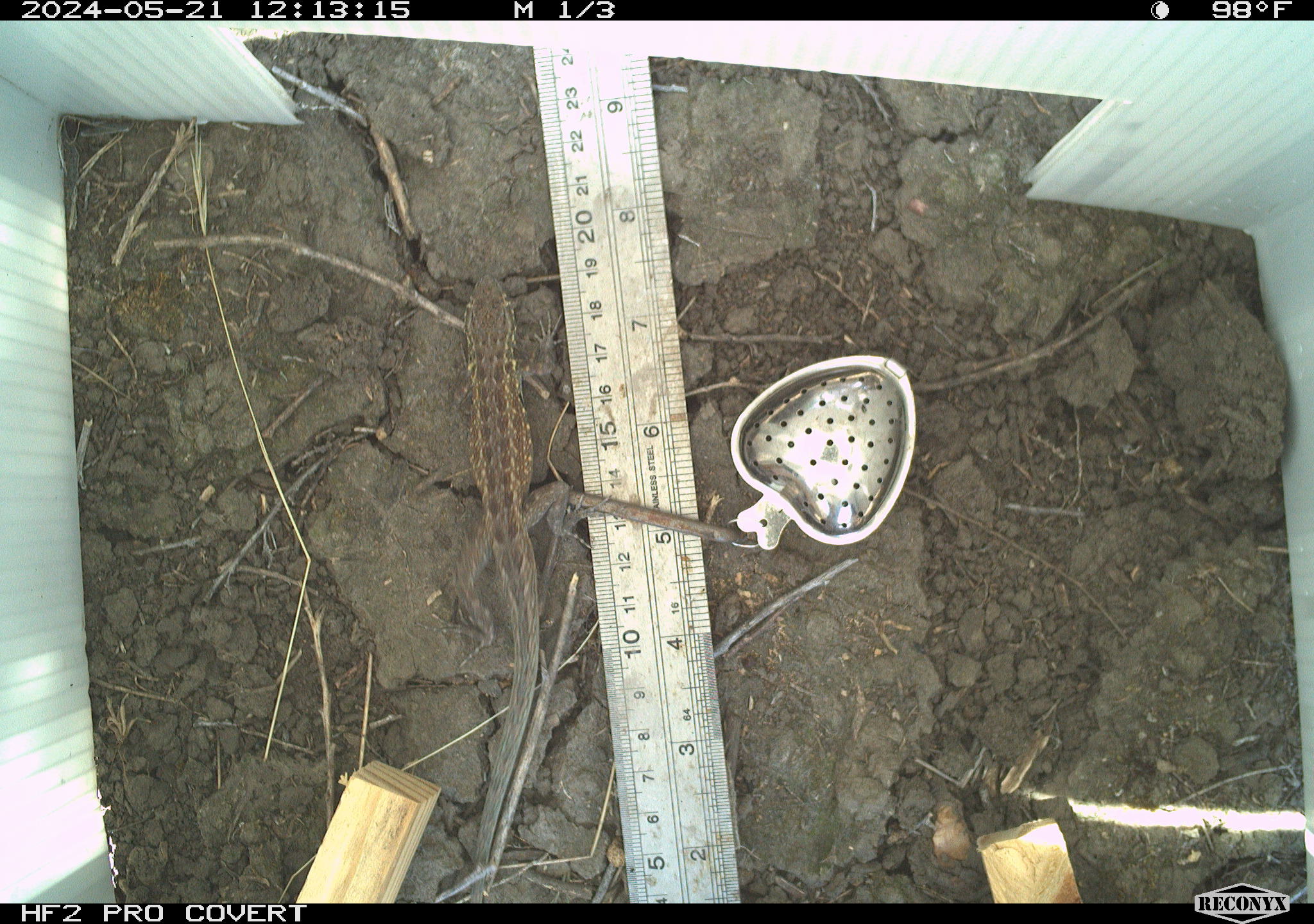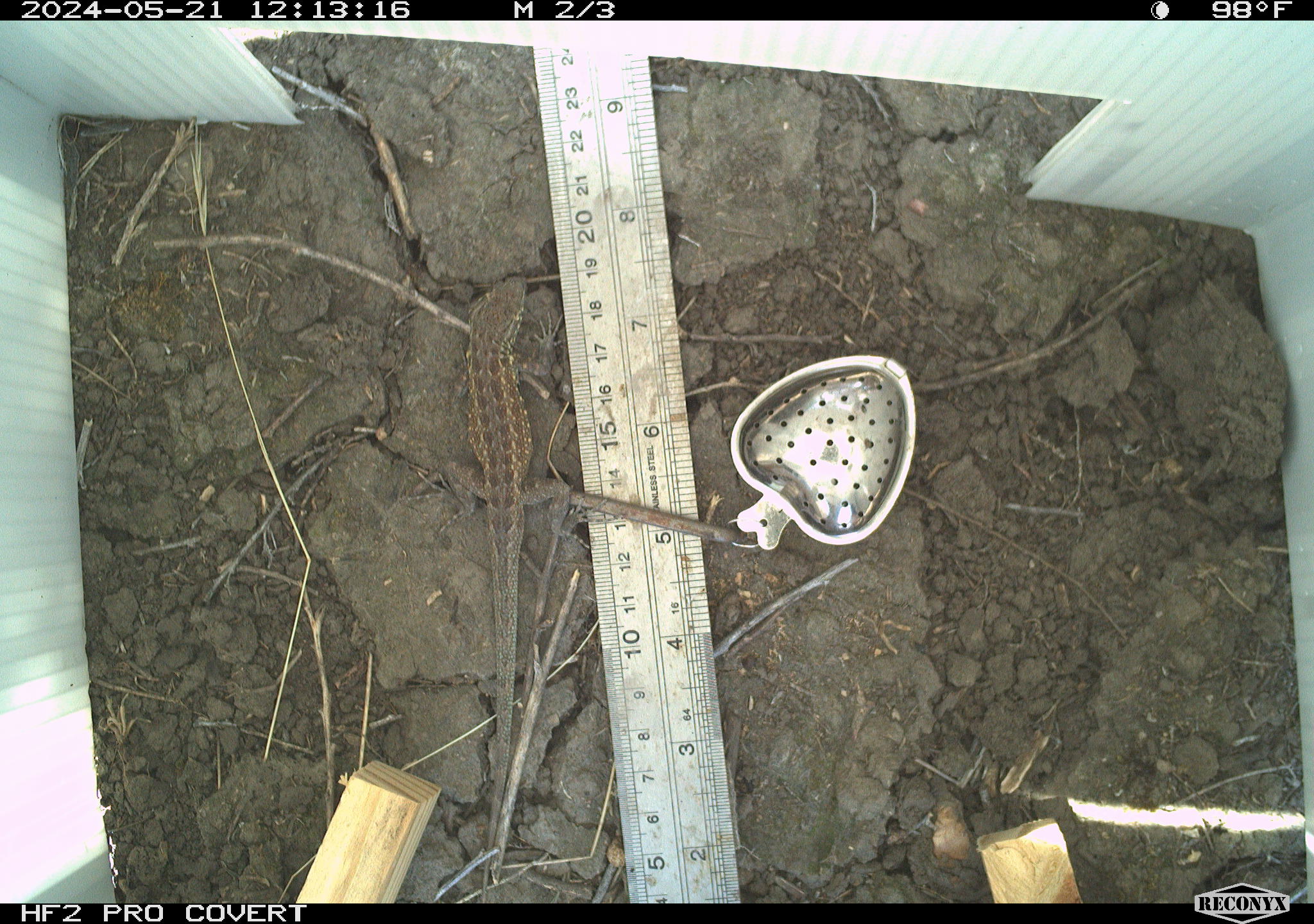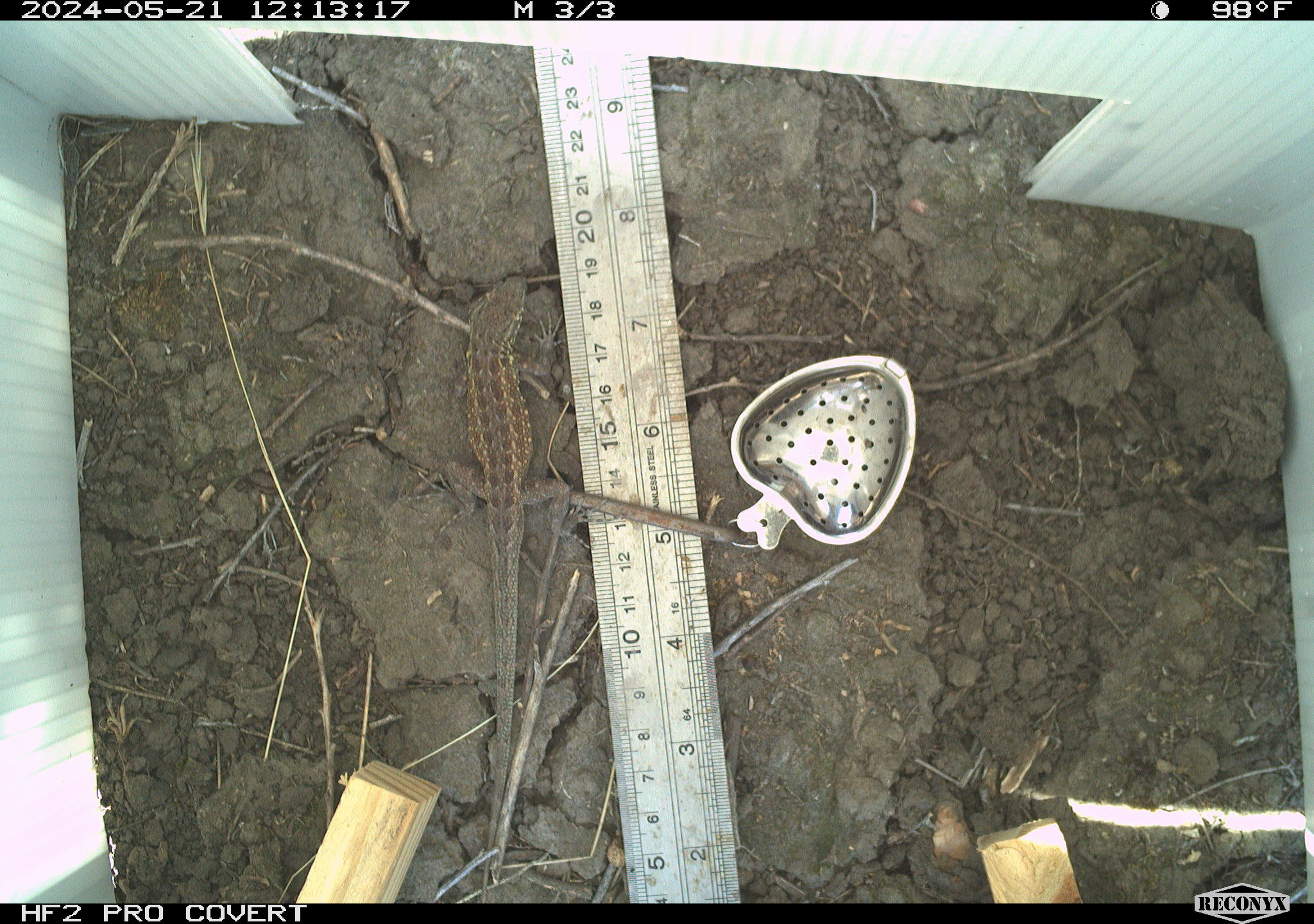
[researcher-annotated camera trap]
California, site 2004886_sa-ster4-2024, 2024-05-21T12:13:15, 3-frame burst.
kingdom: Animalia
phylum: Chordata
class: Reptilia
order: Squamata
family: Phrynosomatidae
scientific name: Phrynosomatidae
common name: phrynosomatid lizards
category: phrynosomatidae family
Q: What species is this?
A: Phrynosomatidae family (phrynosomatid lizards) (Phrynosomatidae).